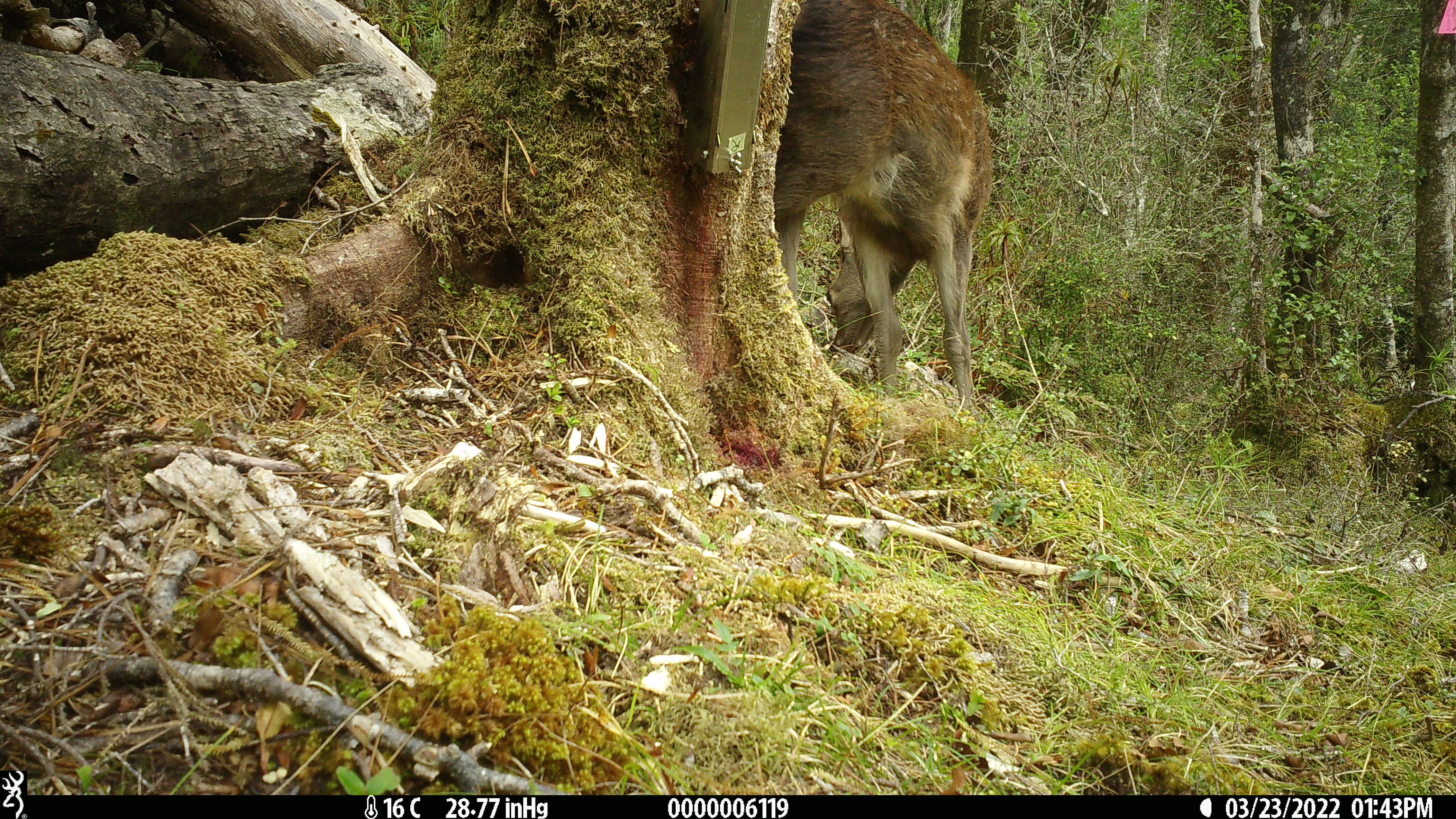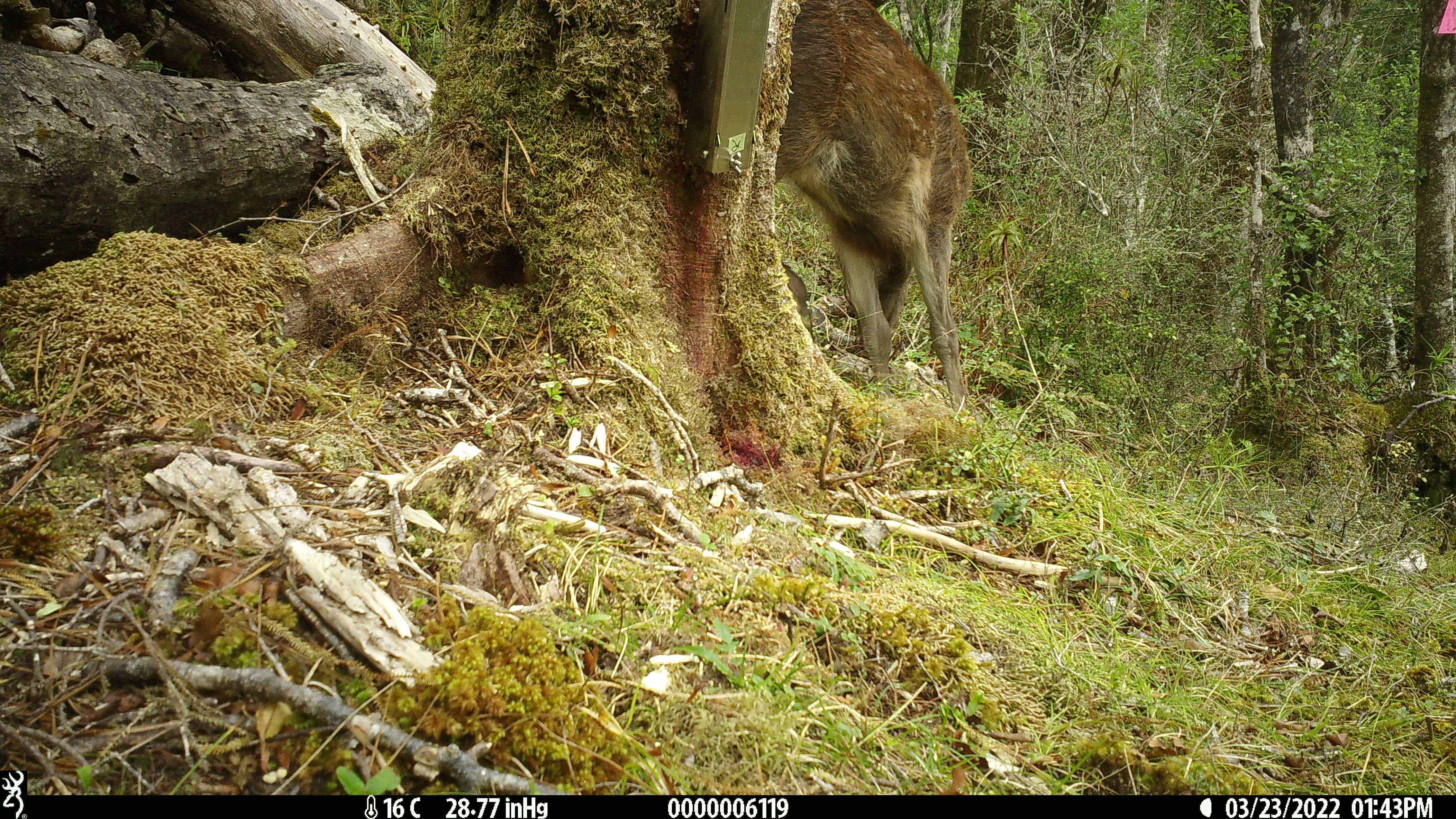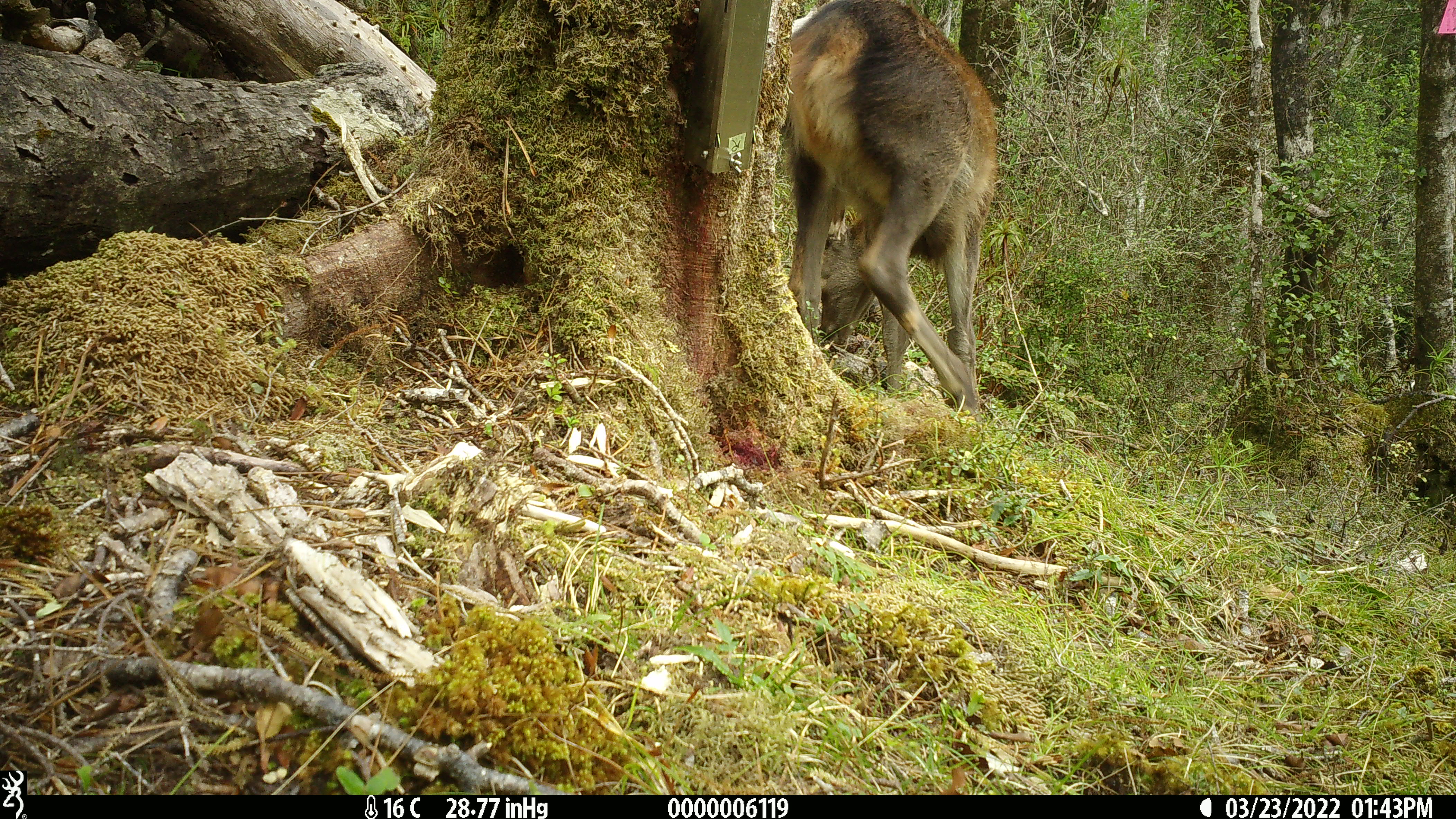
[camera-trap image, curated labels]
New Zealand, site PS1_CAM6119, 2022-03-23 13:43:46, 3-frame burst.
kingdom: Animalia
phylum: Chordata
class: Mammalia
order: Artiodactyla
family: Cervidae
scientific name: Cervidae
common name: deer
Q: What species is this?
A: Deer (Cervidae).